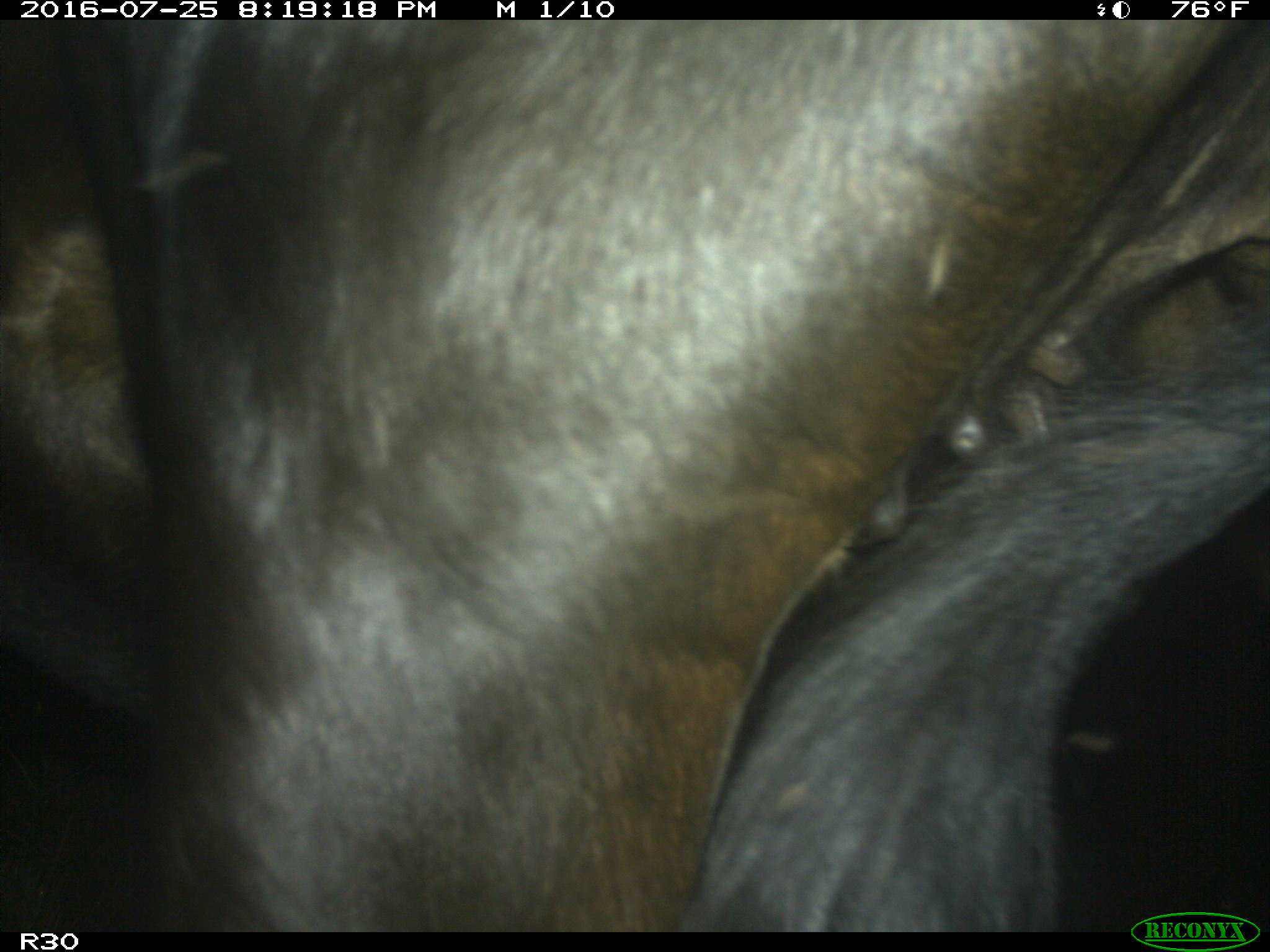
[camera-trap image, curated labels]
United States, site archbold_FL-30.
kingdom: Animalia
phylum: Chordata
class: Mammalia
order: Artiodactyla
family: Bovidae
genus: Bos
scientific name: Bos taurus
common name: domestic cow